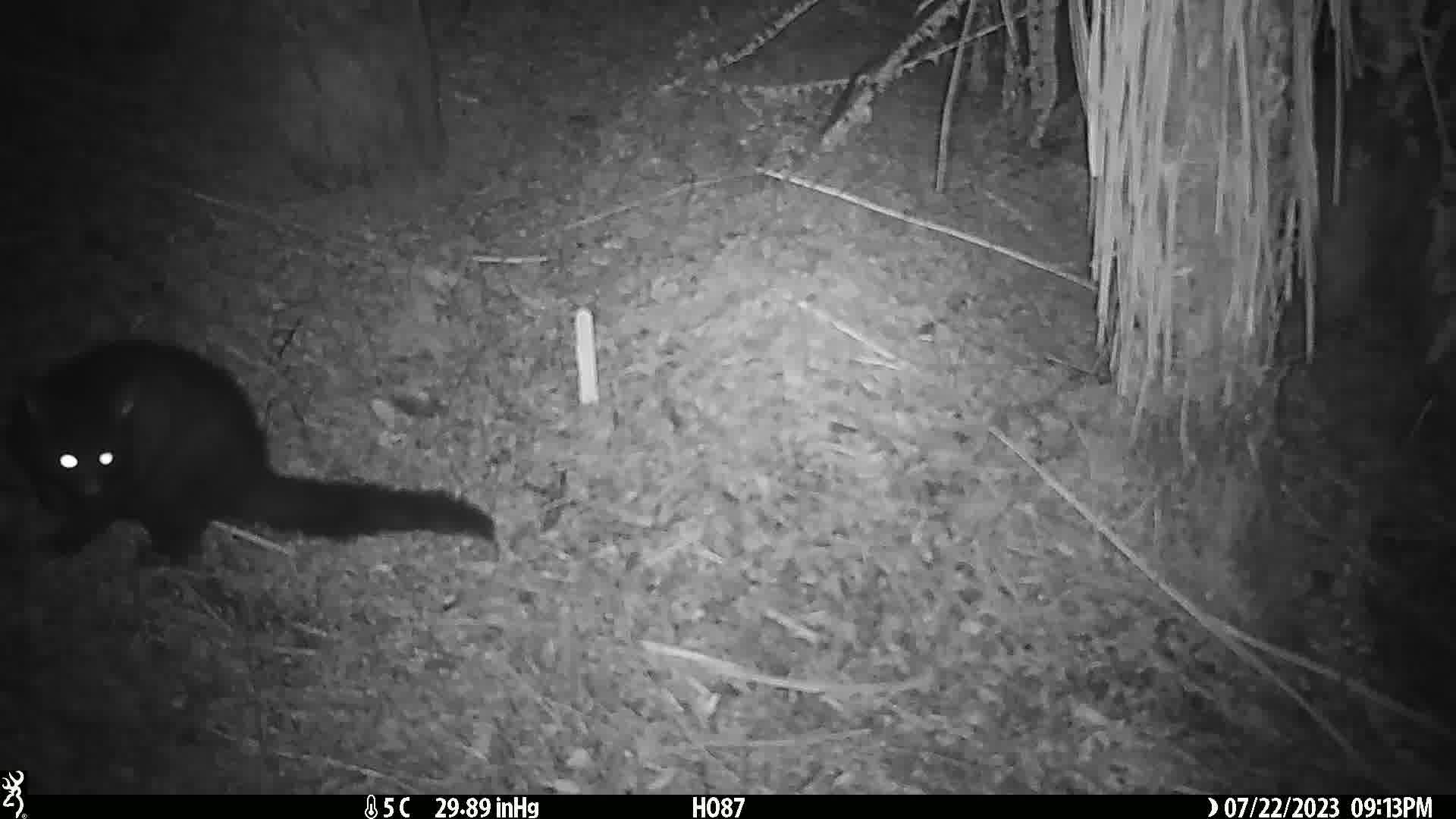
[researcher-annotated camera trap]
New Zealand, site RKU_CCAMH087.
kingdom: Animalia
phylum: Chordata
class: Mammalia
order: Diprotodontia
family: Phalangeridae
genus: Trichosurus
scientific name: Trichosurus vulpecula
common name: common brushtail possum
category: possum